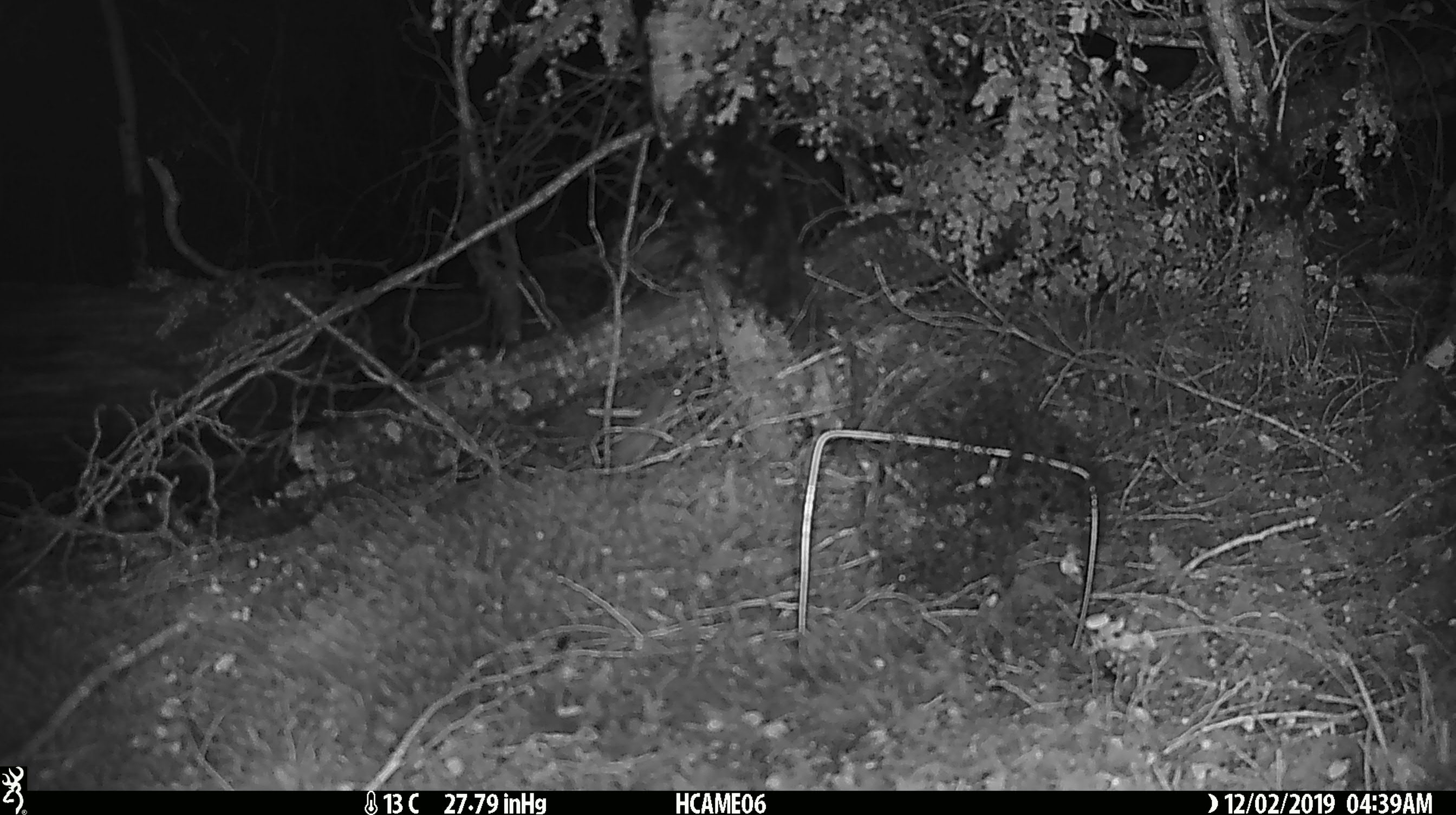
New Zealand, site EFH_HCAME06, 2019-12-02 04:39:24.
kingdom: Animalia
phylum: Chordata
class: Mammalia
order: Rodentia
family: Muridae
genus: Mus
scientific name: Mus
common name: mouse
Mouse (Mus).